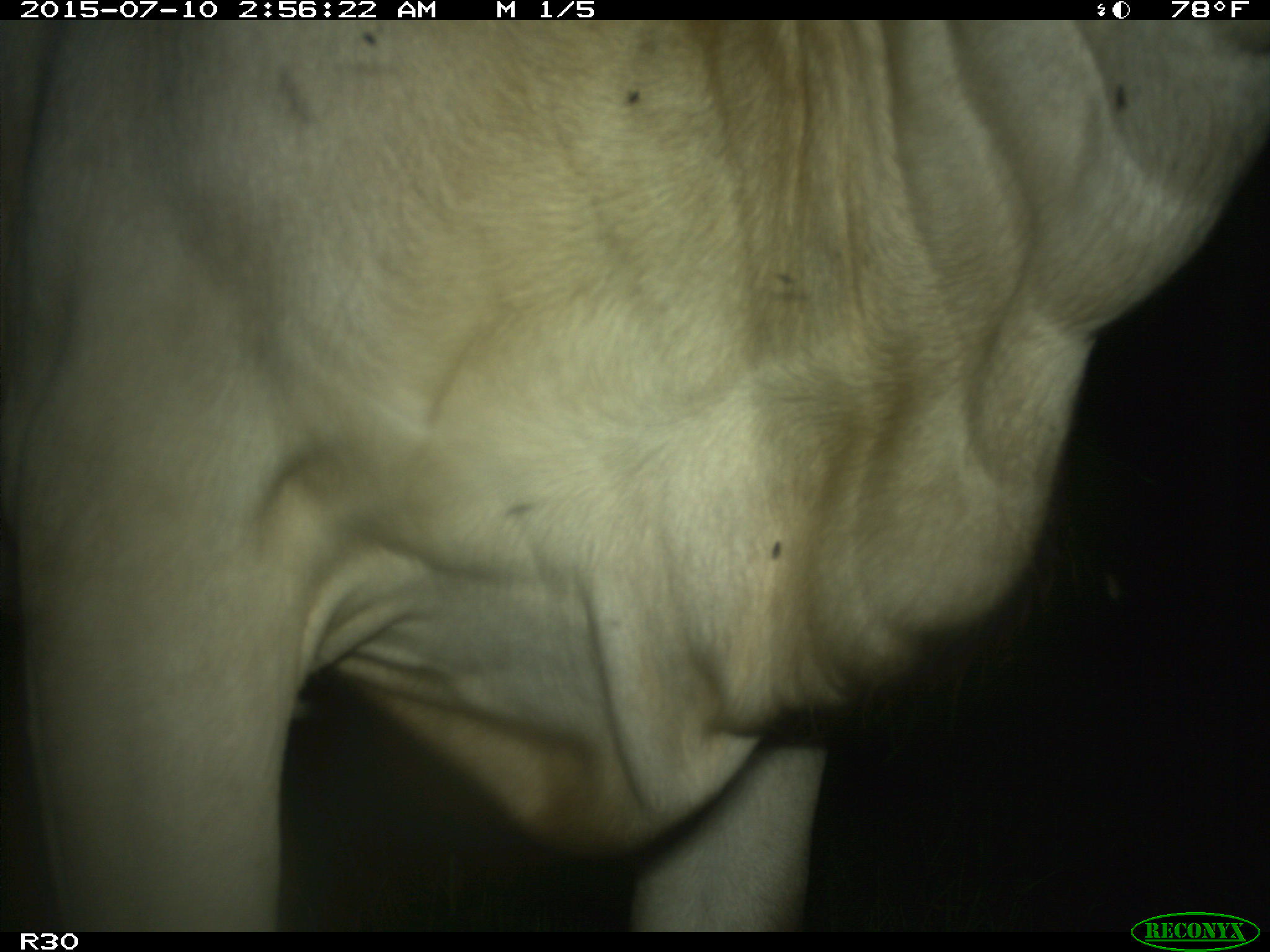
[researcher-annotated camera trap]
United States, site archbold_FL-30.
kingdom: Animalia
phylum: Chordata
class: Mammalia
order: Artiodactyla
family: Bovidae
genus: Bos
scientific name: Bos taurus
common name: domestic cow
Bos taurus (domestic cow).